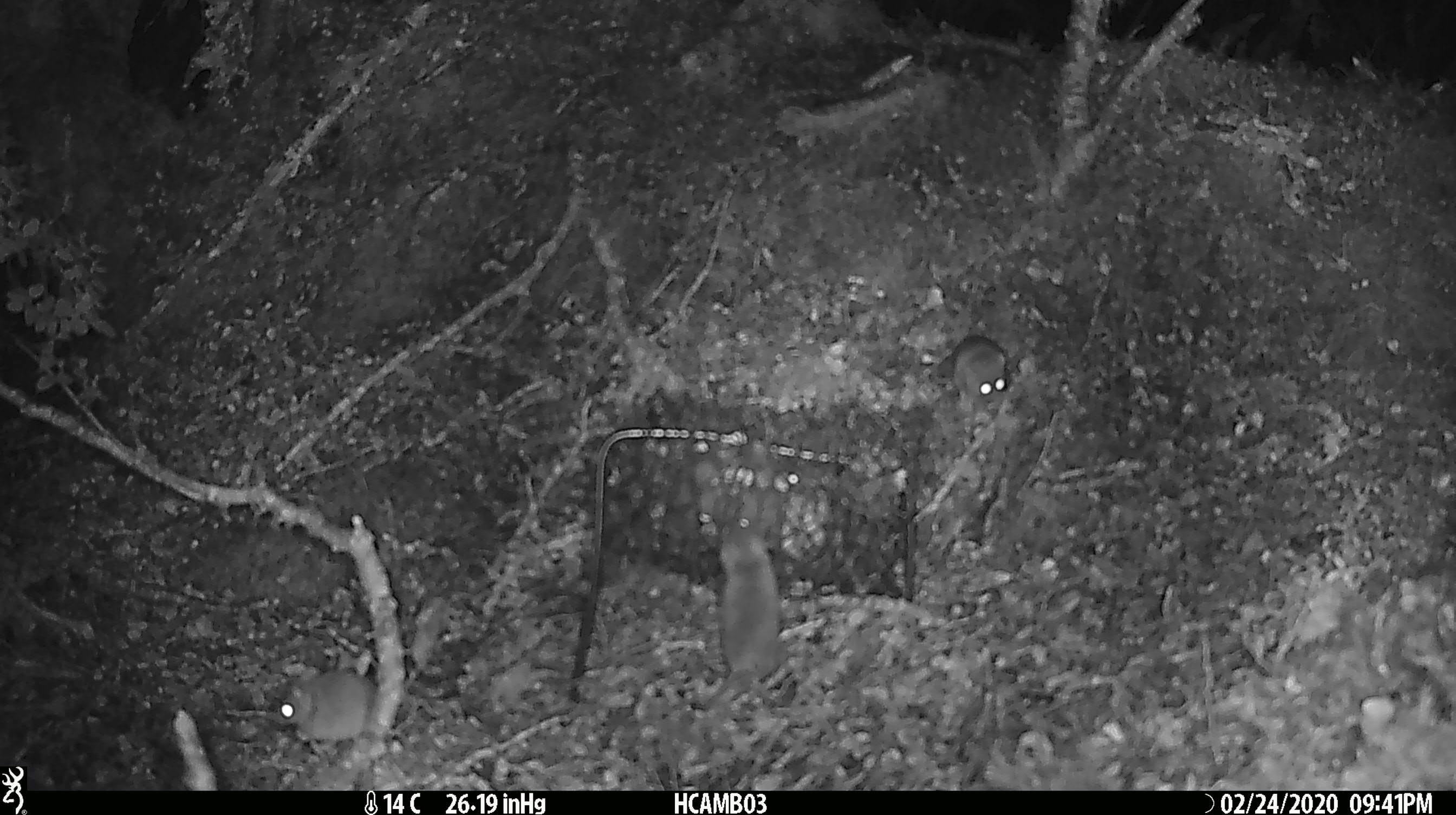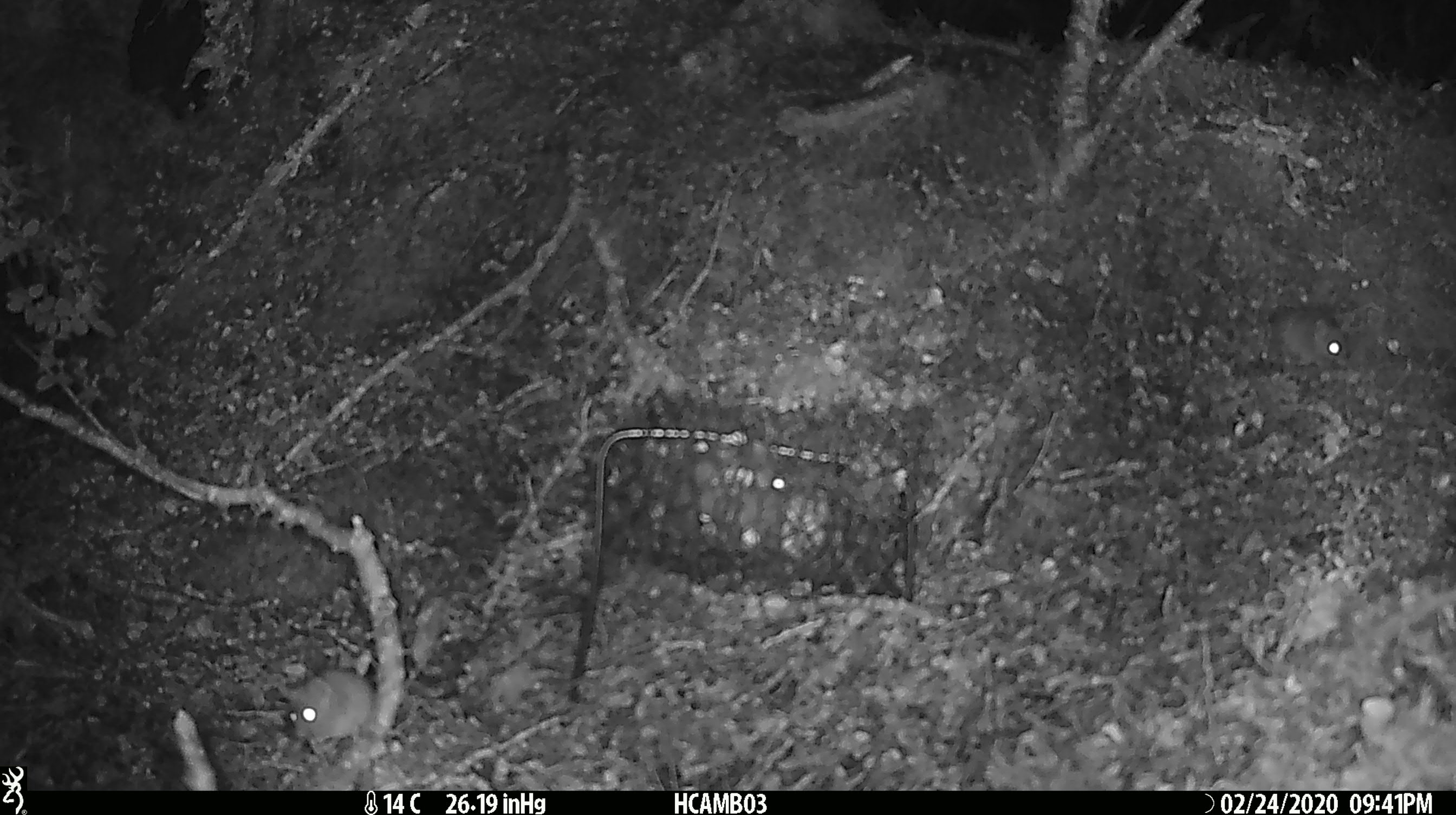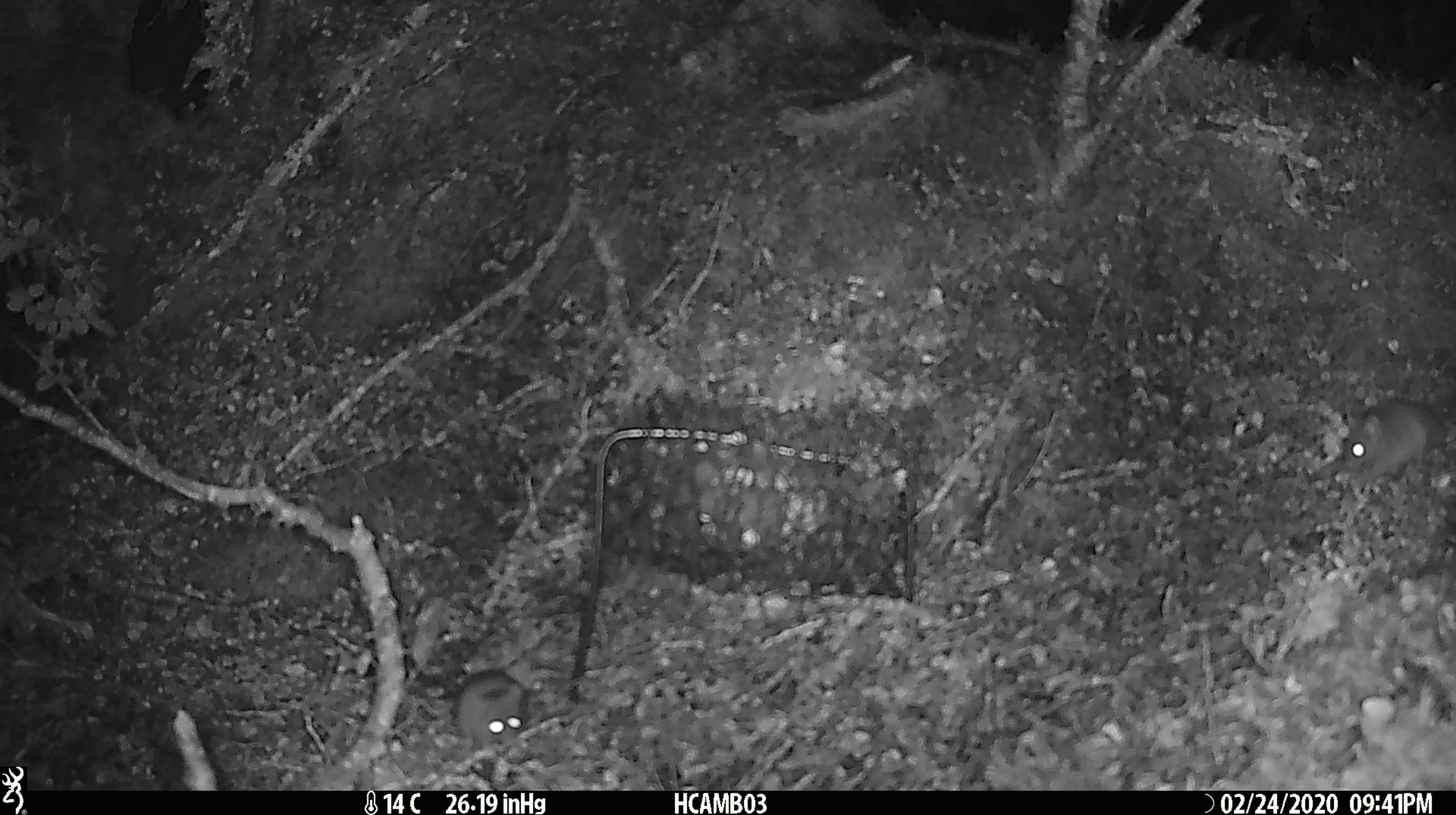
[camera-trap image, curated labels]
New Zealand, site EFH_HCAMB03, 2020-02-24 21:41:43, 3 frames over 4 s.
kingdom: Animalia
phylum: Chordata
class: Mammalia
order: Rodentia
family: Muridae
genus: Mus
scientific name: Mus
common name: mouse